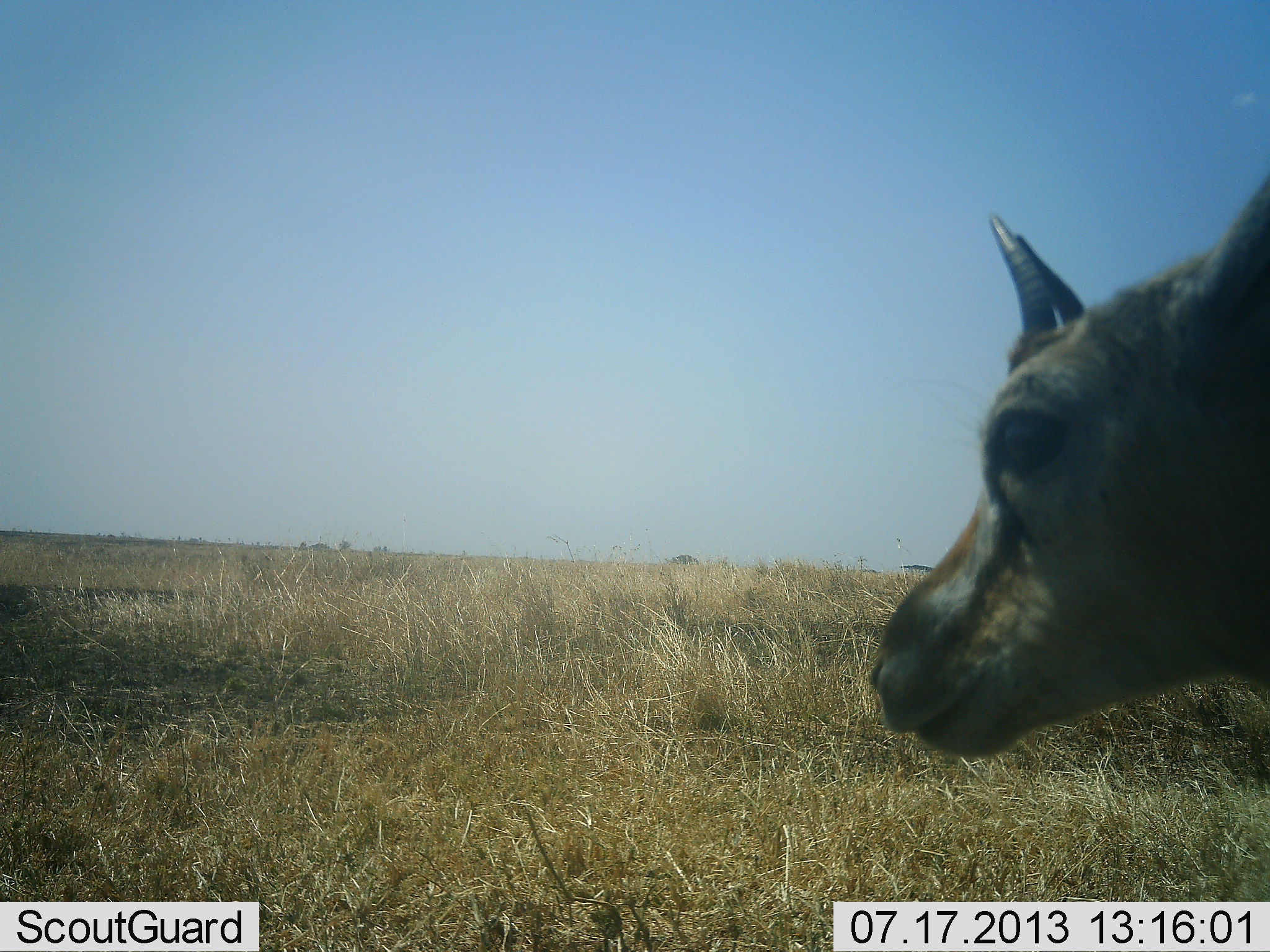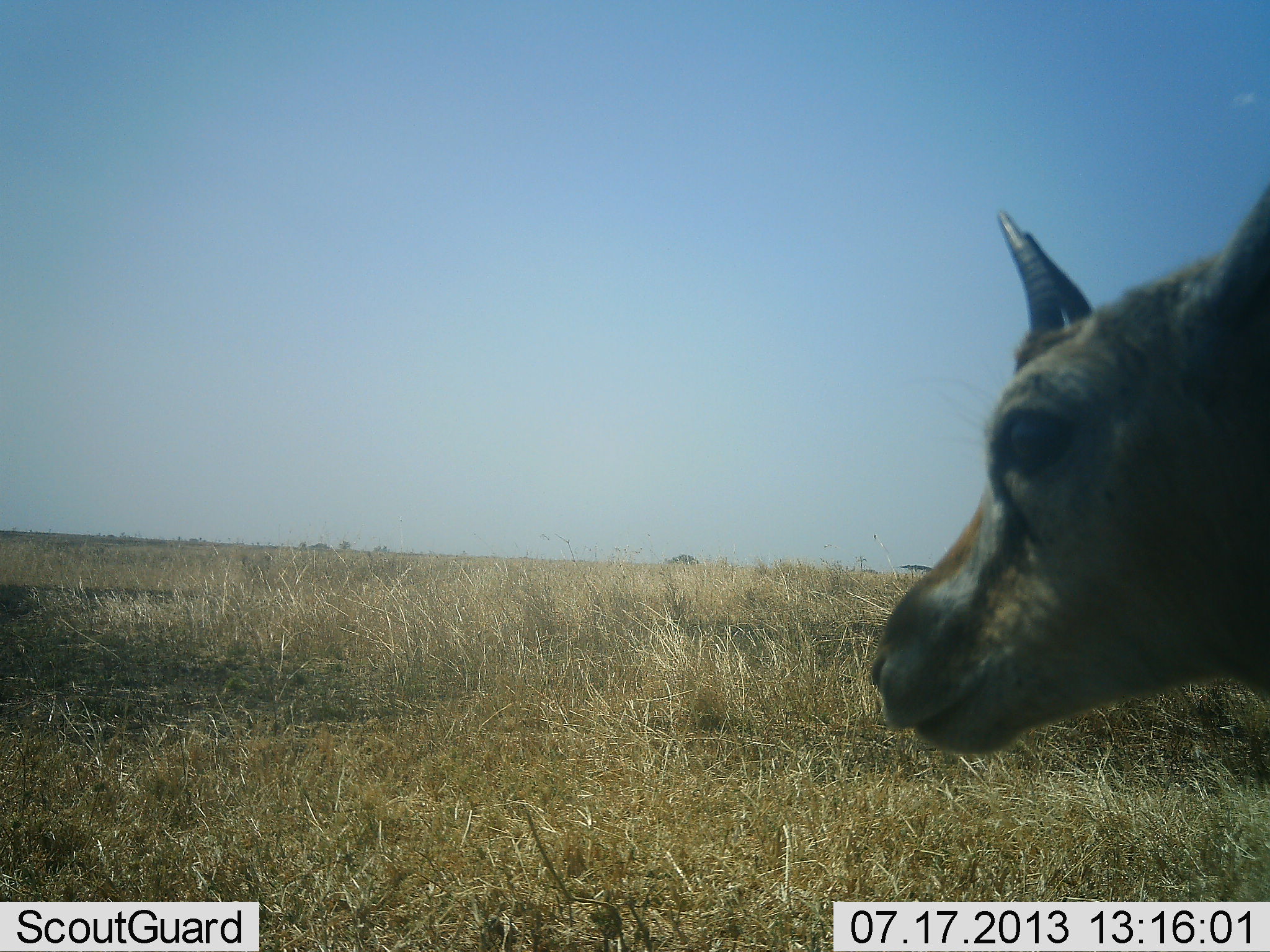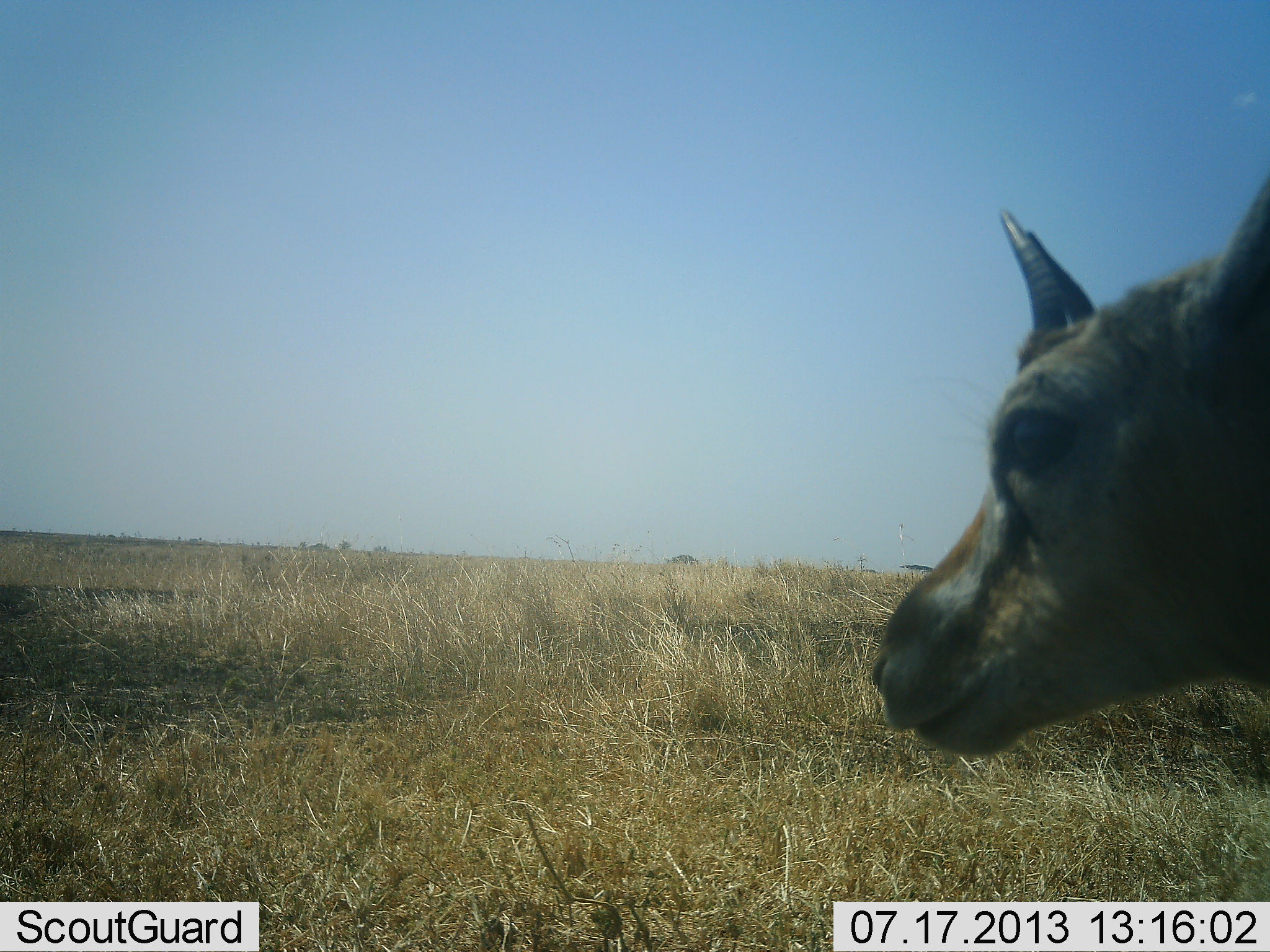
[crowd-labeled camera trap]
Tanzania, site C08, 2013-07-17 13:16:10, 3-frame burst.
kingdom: Animalia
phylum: Chordata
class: Mammalia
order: Artiodactyla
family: Bovidae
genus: Eudorcas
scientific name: Eudorcas thomsonii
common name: thomson's gazelle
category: gazellethomsons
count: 1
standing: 93%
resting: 0%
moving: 7%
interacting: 0%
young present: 7%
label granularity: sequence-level